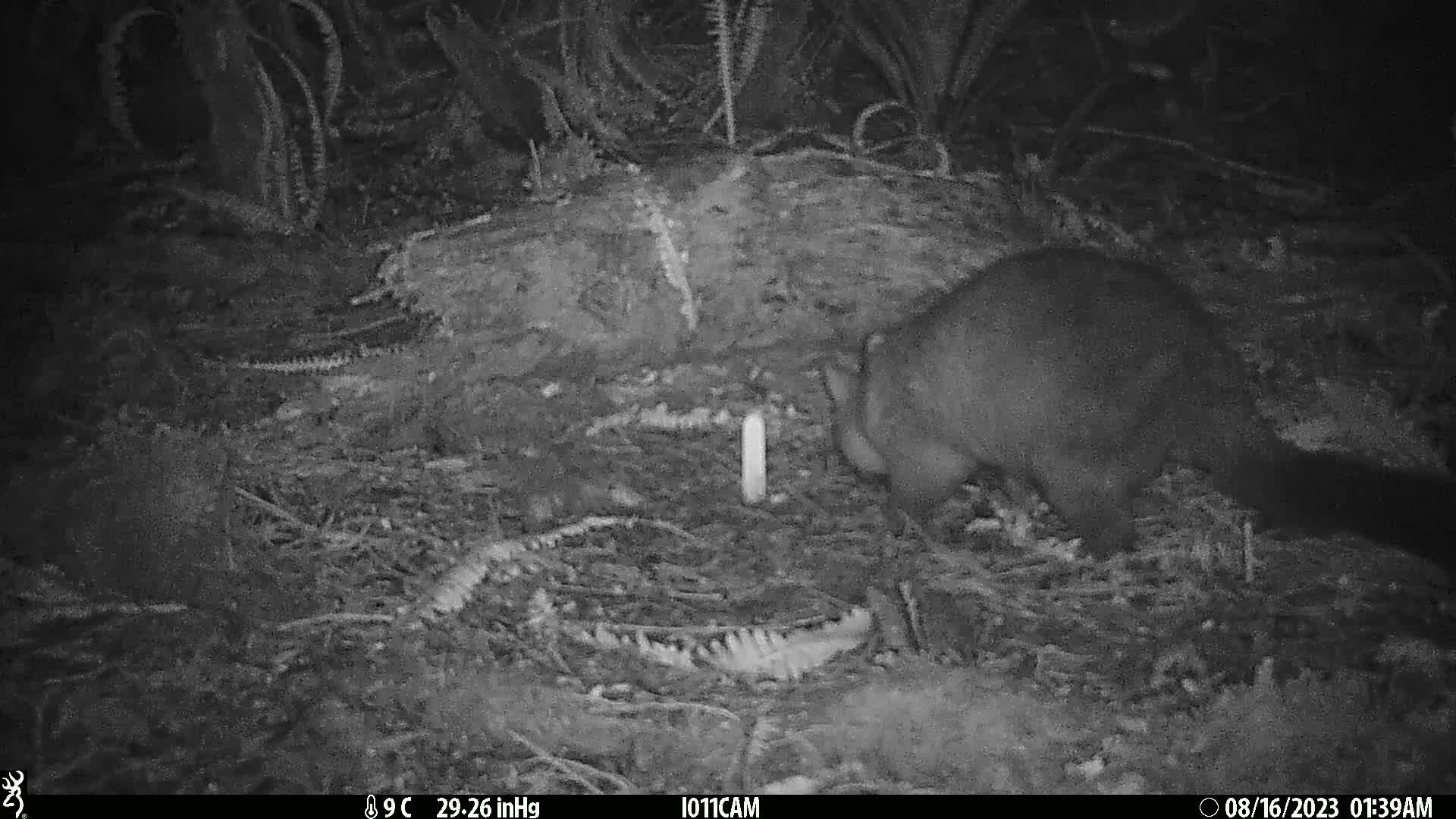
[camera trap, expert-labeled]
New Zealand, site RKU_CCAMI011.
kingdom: Animalia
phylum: Chordata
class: Mammalia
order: Diprotodontia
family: Phalangeridae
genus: Trichosurus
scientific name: Trichosurus vulpecula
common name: common brushtail possum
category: possum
Possum (common brushtail possum) (Trichosurus vulpecula).